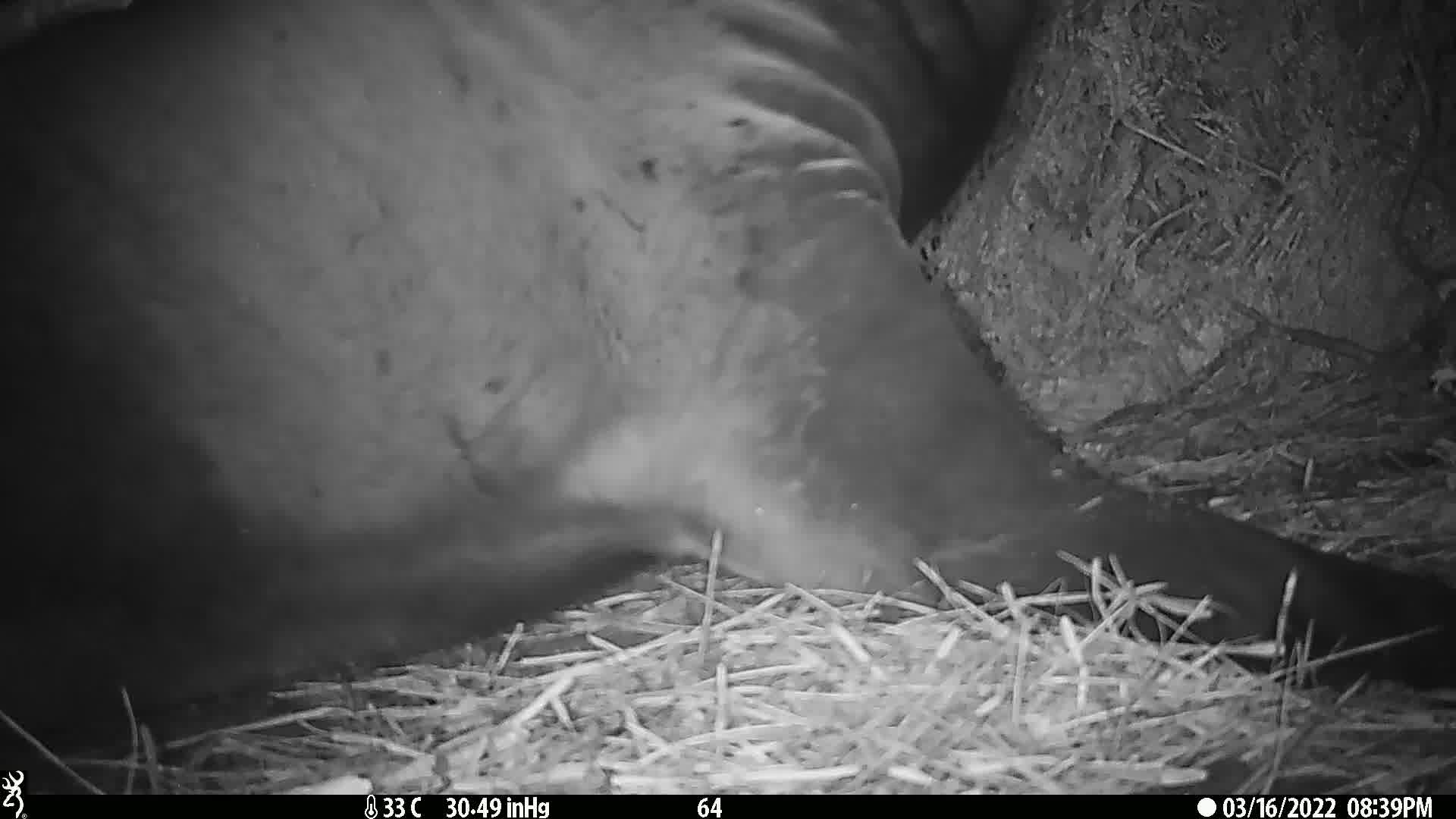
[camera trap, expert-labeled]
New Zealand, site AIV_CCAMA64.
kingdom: Animalia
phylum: Chordata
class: Mammalia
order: Carnivora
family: Otariidae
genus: Phocarctos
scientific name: Phocarctos hookeri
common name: new zealand sea lion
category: sealion